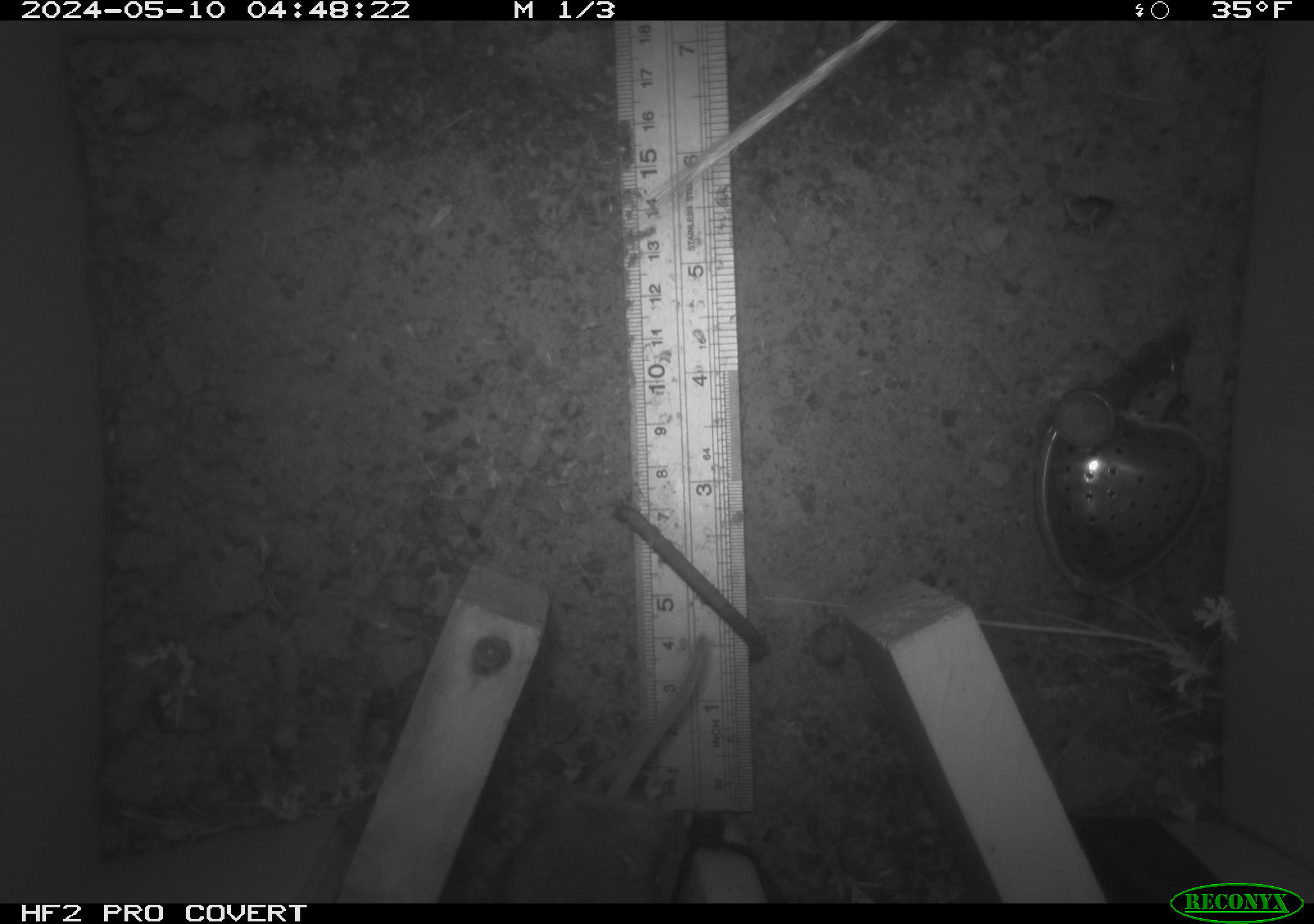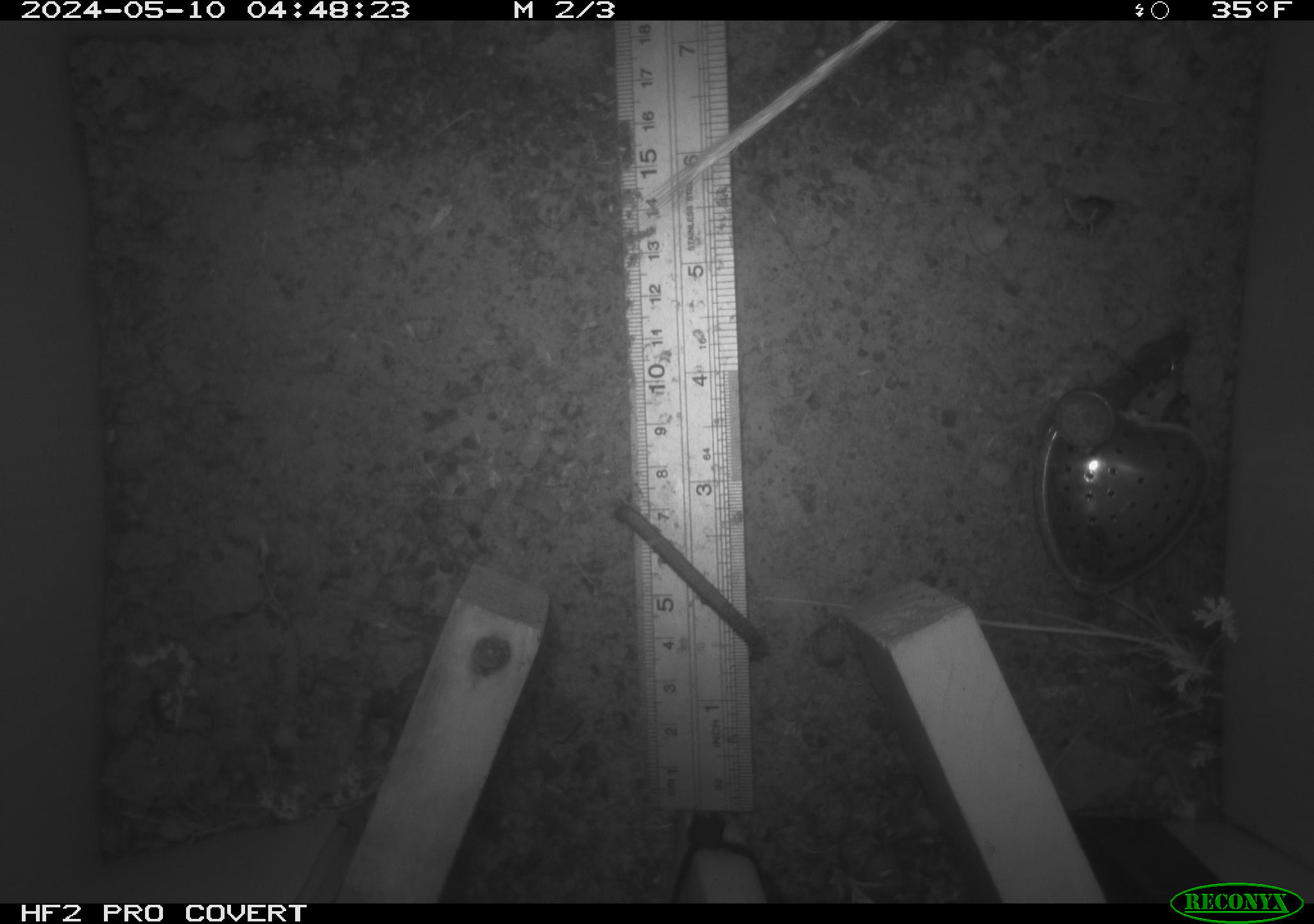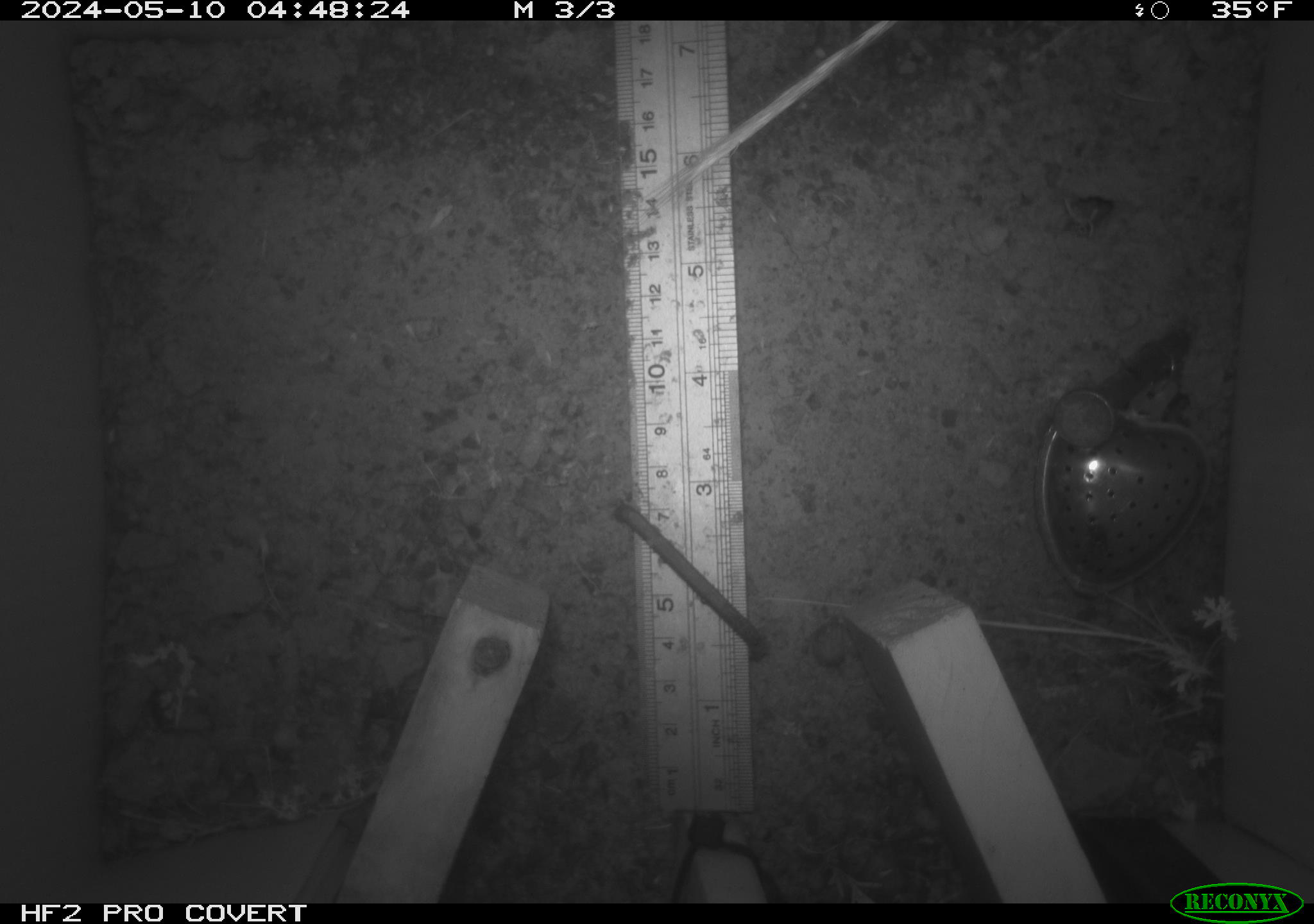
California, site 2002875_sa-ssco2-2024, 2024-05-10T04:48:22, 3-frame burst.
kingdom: Animalia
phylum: Chordata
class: Mammalia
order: Rodentia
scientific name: Rodentia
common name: mouse species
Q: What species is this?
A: Mouse species (Rodentia).